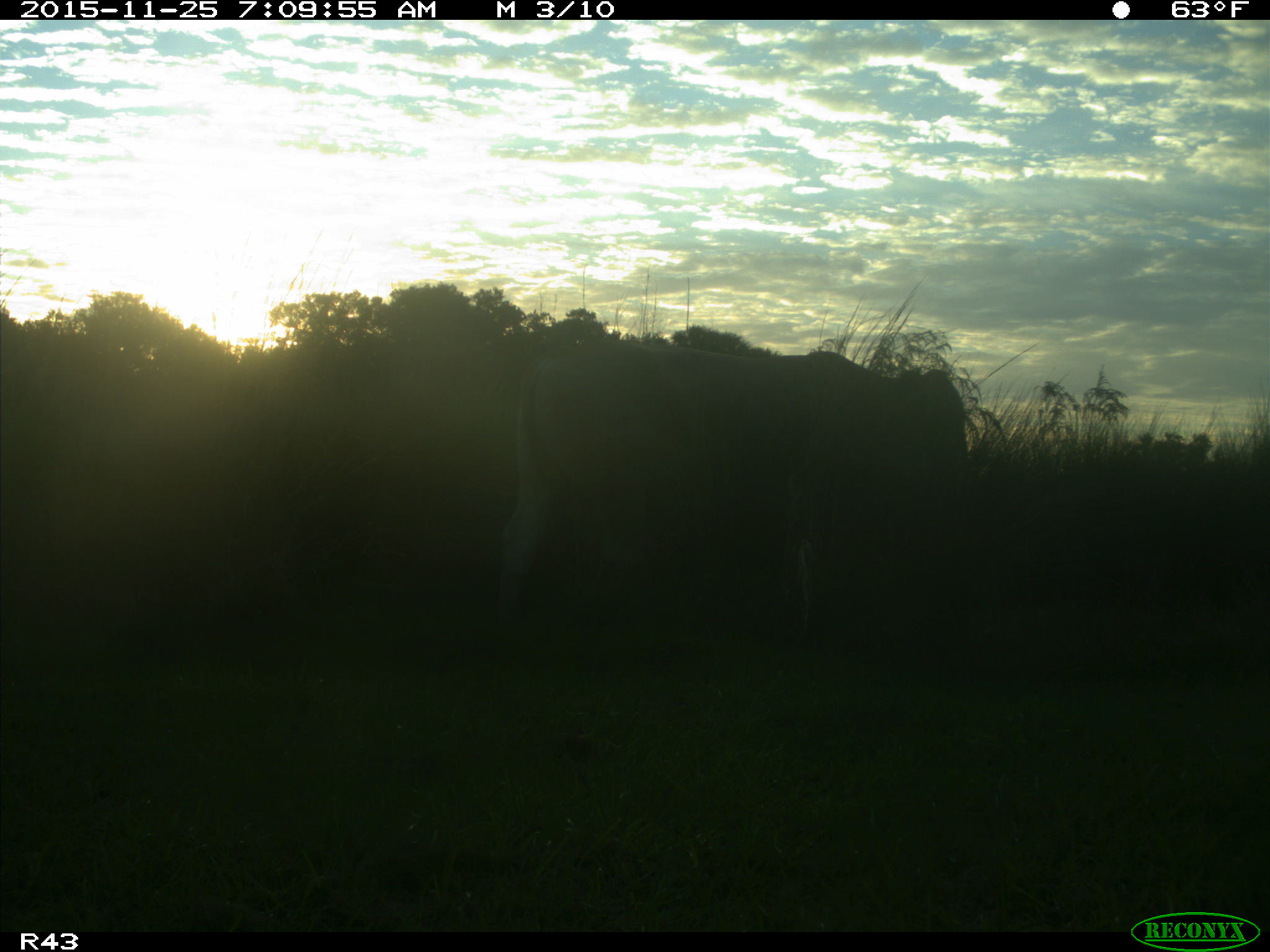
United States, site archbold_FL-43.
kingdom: Animalia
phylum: Chordata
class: Mammalia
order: Artiodactyla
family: Bovidae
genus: Bos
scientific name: Bos taurus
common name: domestic cow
Bos taurus (domestic cow).